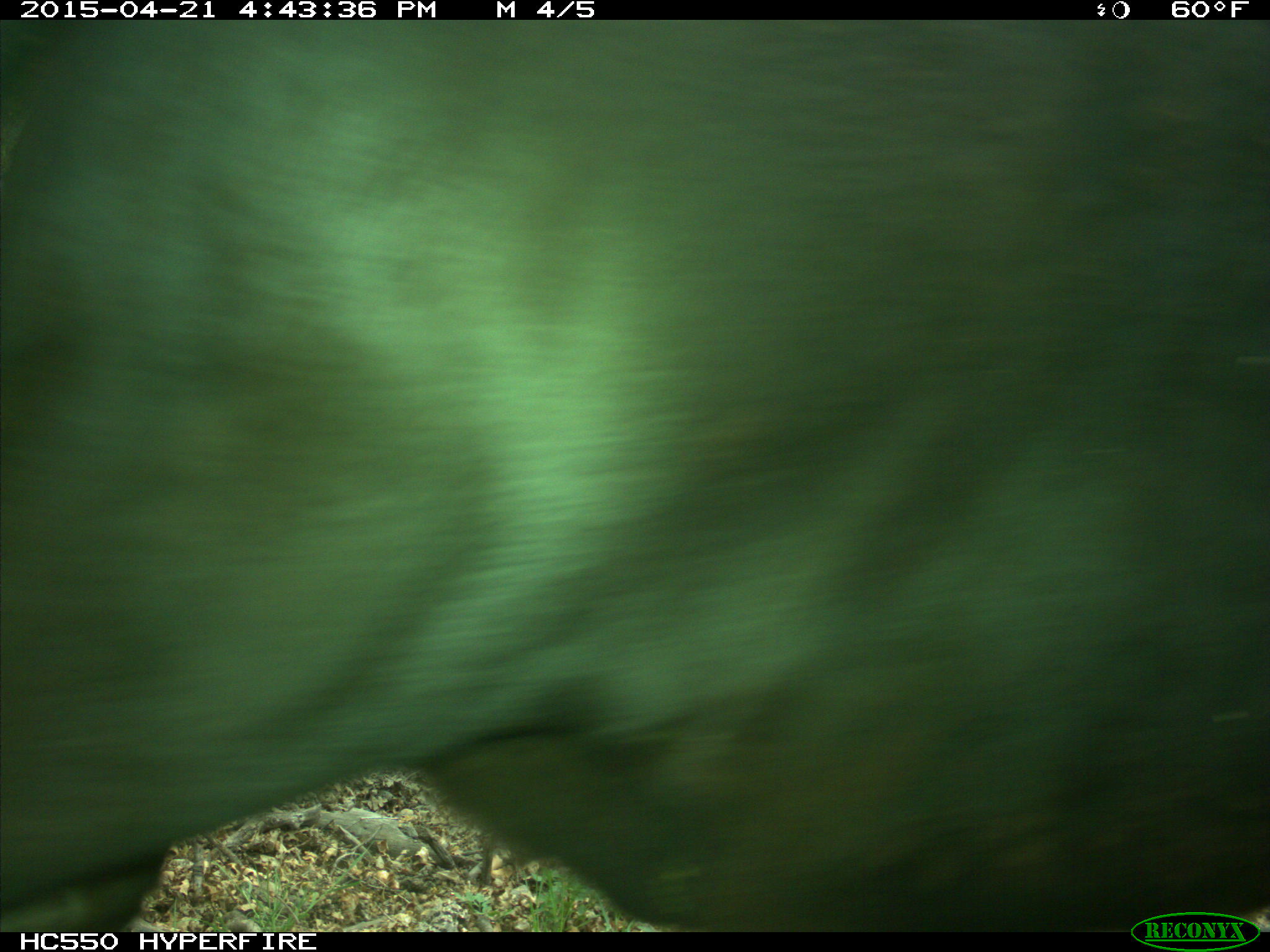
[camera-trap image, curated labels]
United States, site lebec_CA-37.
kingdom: Animalia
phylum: Chordata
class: Mammalia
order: Artiodactyla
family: Bovidae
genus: Bos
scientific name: Bos taurus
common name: domestic cow